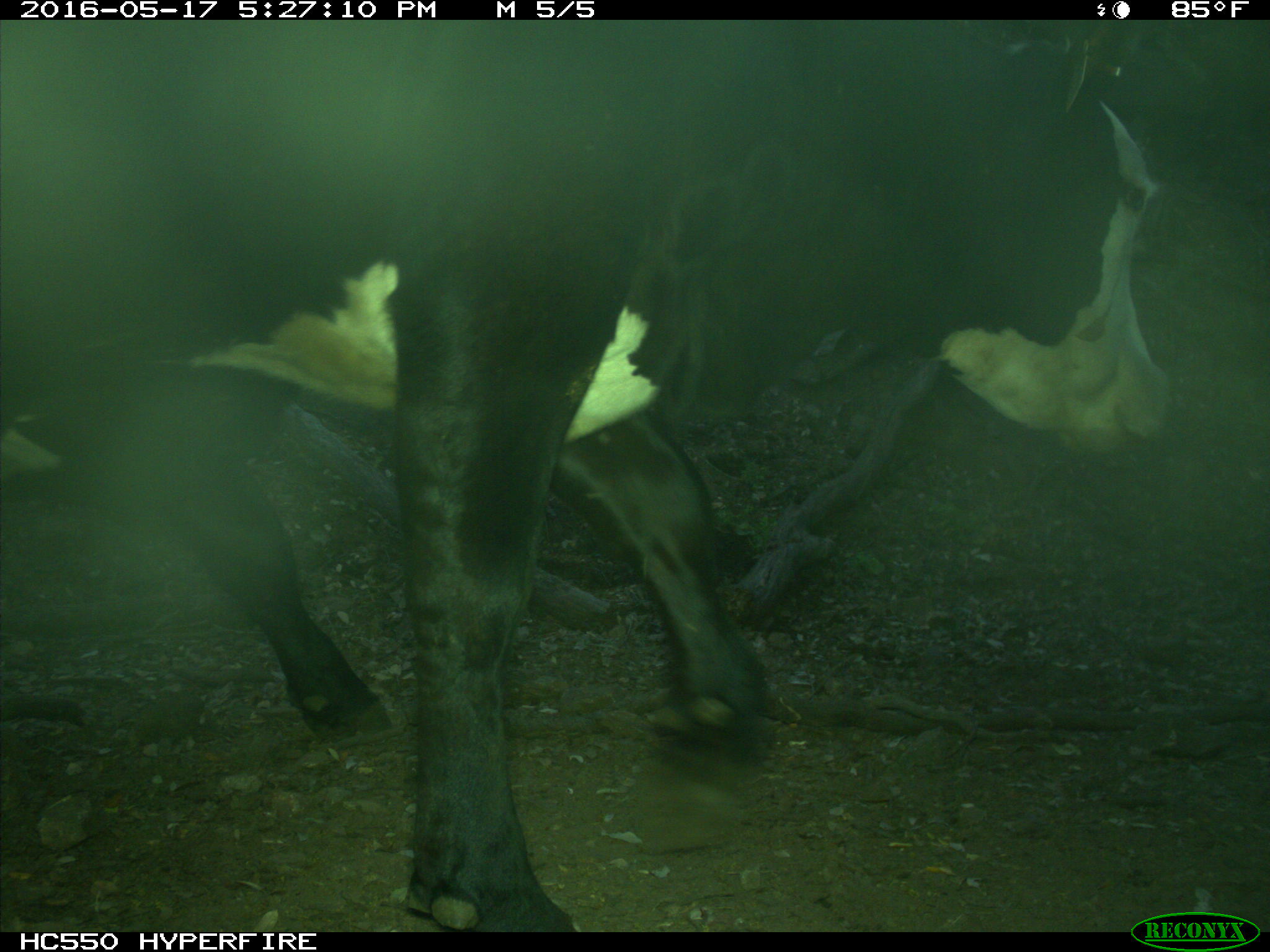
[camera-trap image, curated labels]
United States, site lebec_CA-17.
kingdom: Animalia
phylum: Chordata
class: Mammalia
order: Artiodactyla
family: Bovidae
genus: Bos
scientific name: Bos taurus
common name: domestic cow